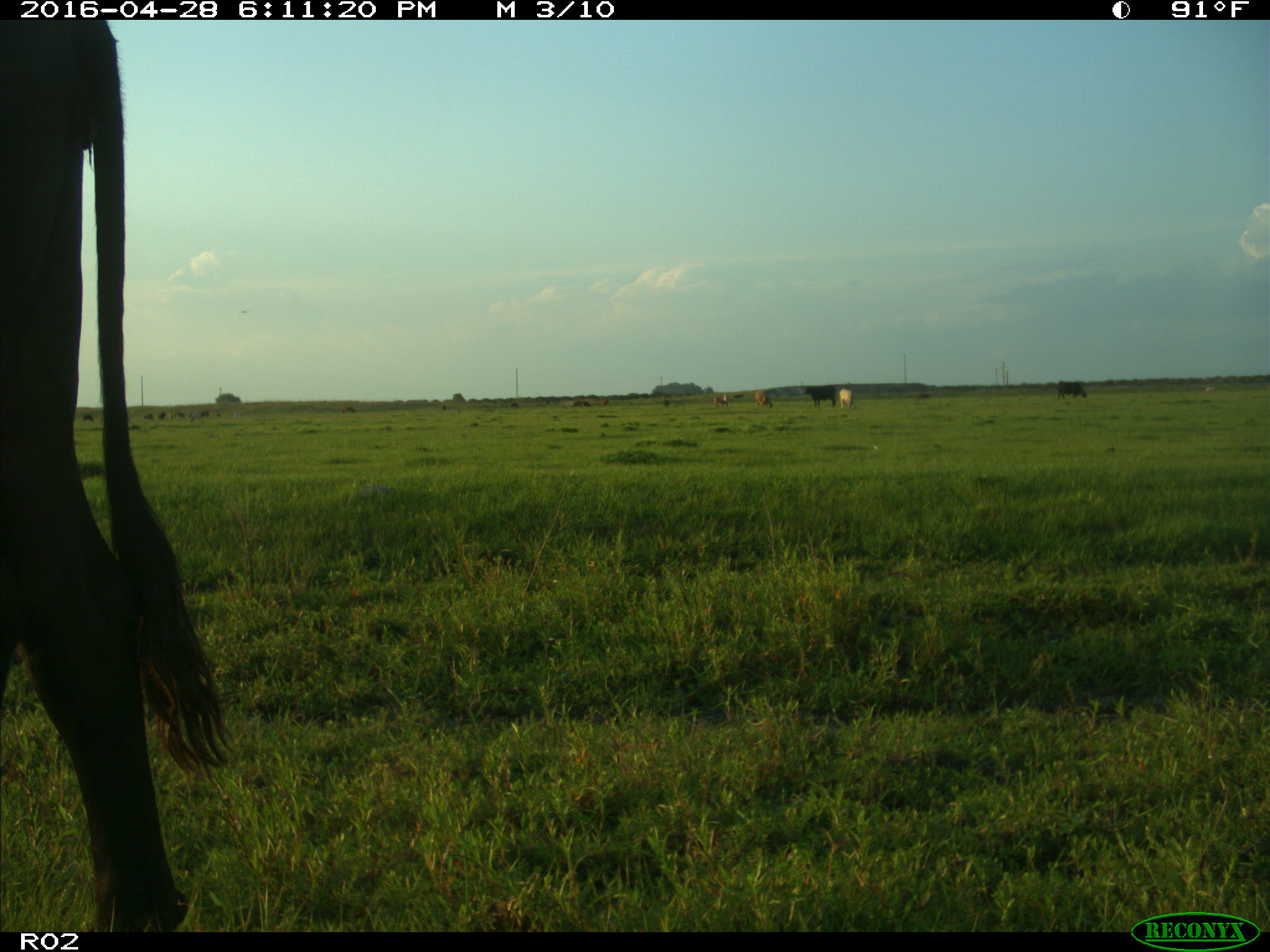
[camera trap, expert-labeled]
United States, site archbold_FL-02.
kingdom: Animalia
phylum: Chordata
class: Mammalia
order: Artiodactyla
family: Bovidae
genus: Bos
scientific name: Bos taurus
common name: domestic cow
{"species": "Bos taurus (domestic cow)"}